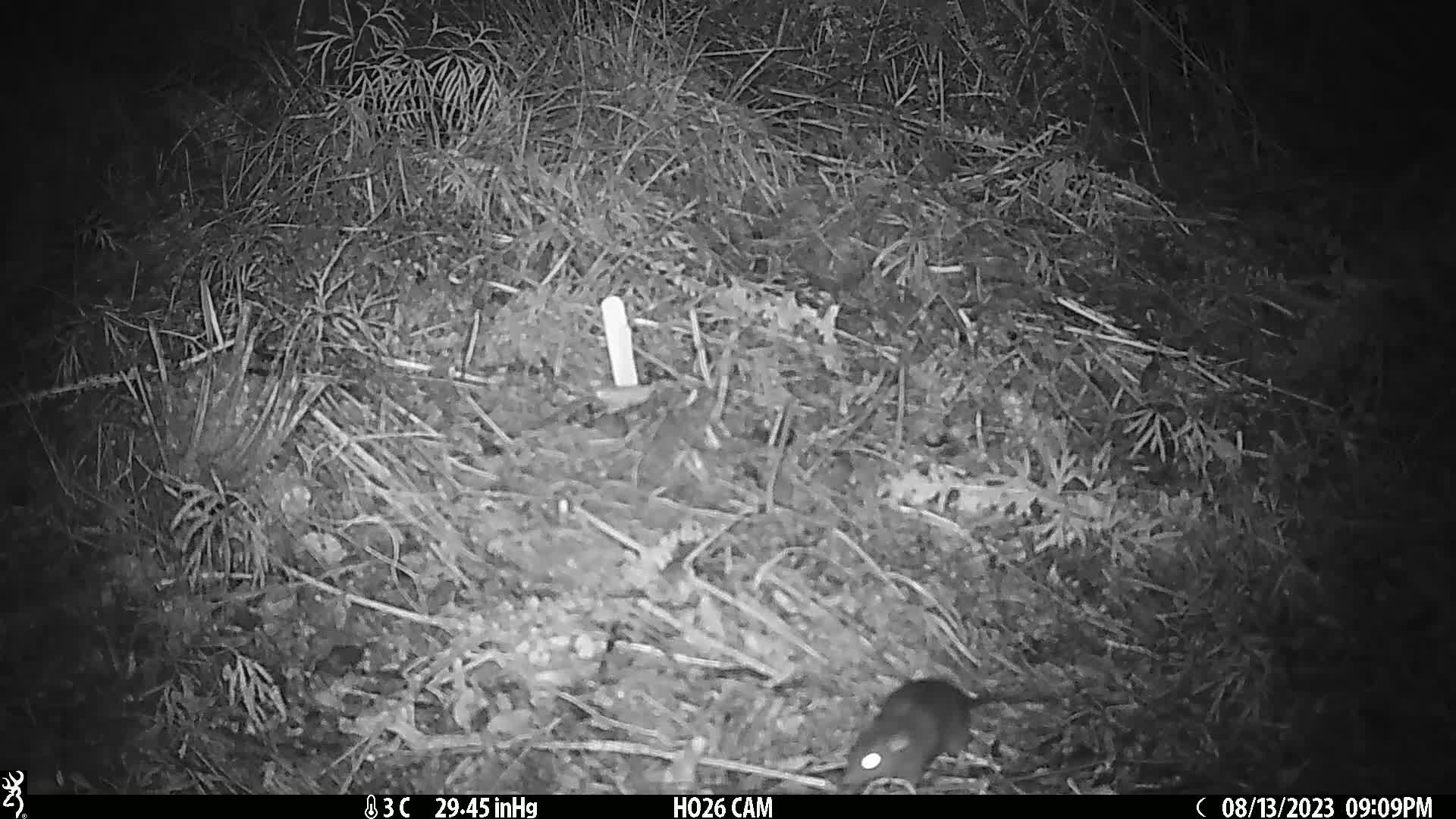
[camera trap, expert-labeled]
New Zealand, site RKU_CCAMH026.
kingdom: Animalia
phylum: Chordata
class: Mammalia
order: Rodentia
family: Muridae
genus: Rattus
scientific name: Rattus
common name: rat